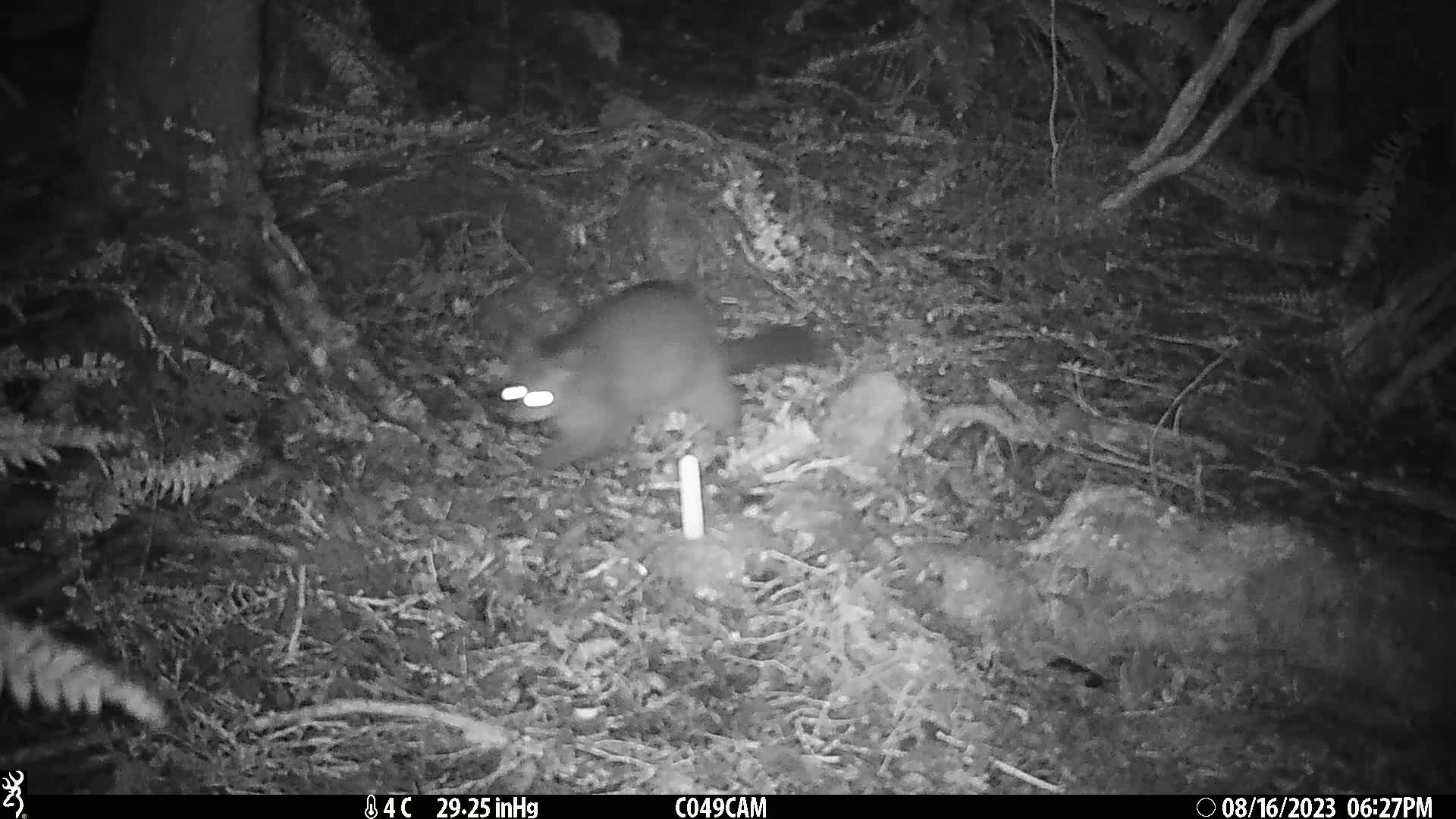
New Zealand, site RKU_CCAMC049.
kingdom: Animalia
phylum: Chordata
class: Mammalia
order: Diprotodontia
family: Phalangeridae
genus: Trichosurus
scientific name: Trichosurus vulpecula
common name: common brushtail possum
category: possum